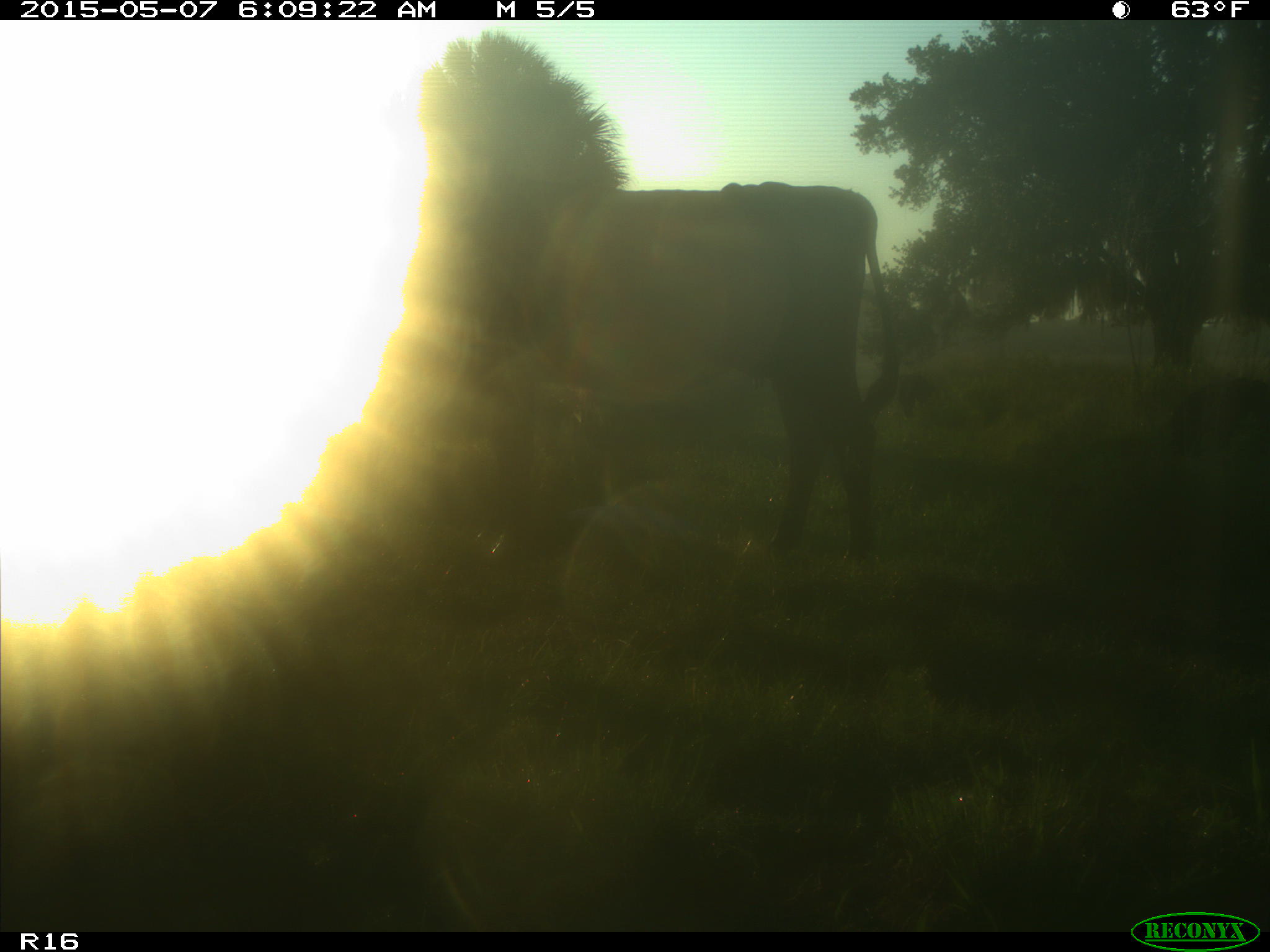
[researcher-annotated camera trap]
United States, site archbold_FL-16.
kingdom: Animalia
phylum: Chordata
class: Mammalia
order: Artiodactyla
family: Bovidae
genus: Bos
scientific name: Bos taurus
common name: domestic cow